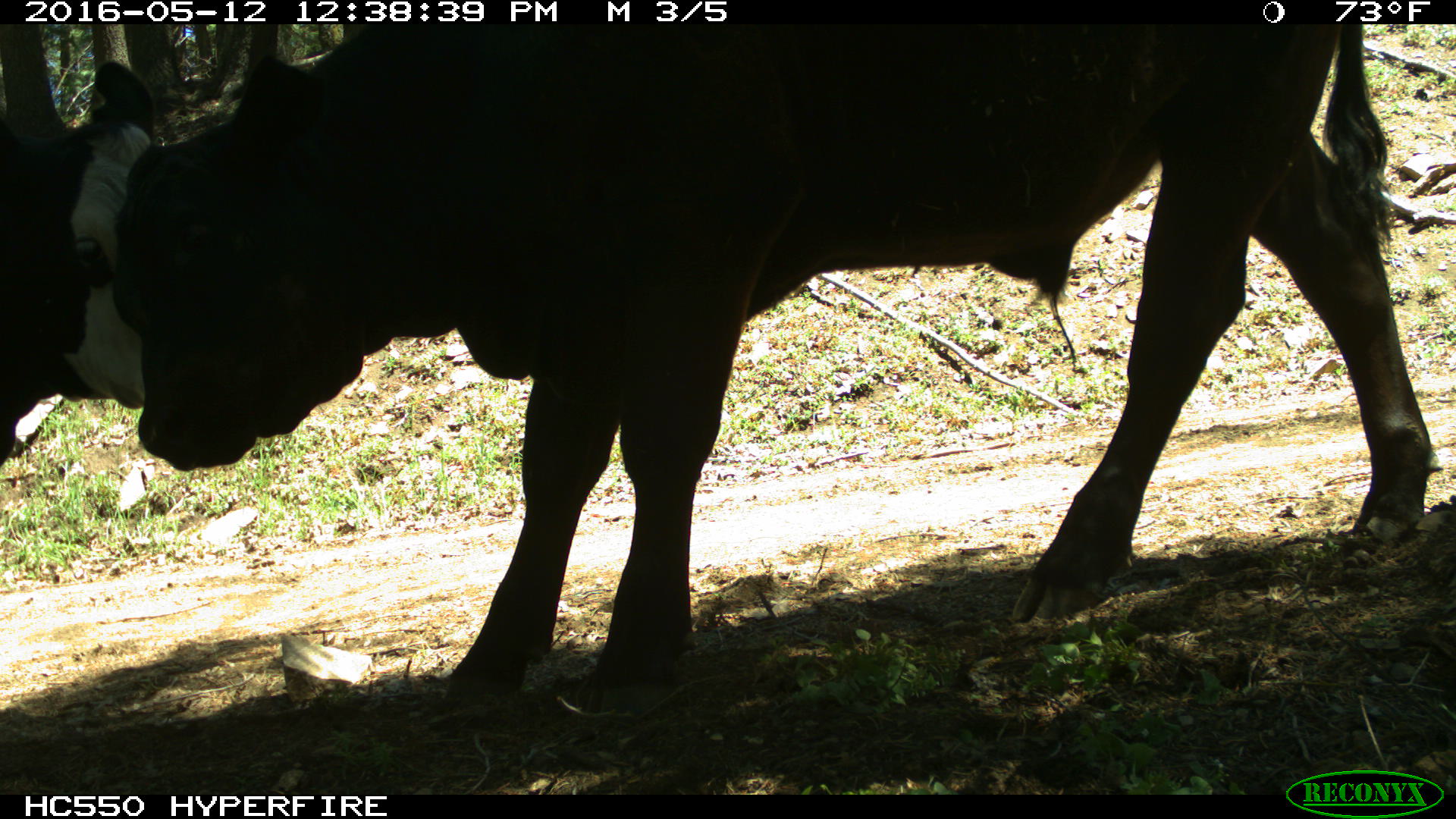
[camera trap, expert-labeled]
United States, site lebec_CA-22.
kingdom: Animalia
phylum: Chordata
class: Mammalia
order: Artiodactyla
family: Bovidae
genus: Bos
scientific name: Bos taurus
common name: domestic cow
Bos taurus (domestic cow).